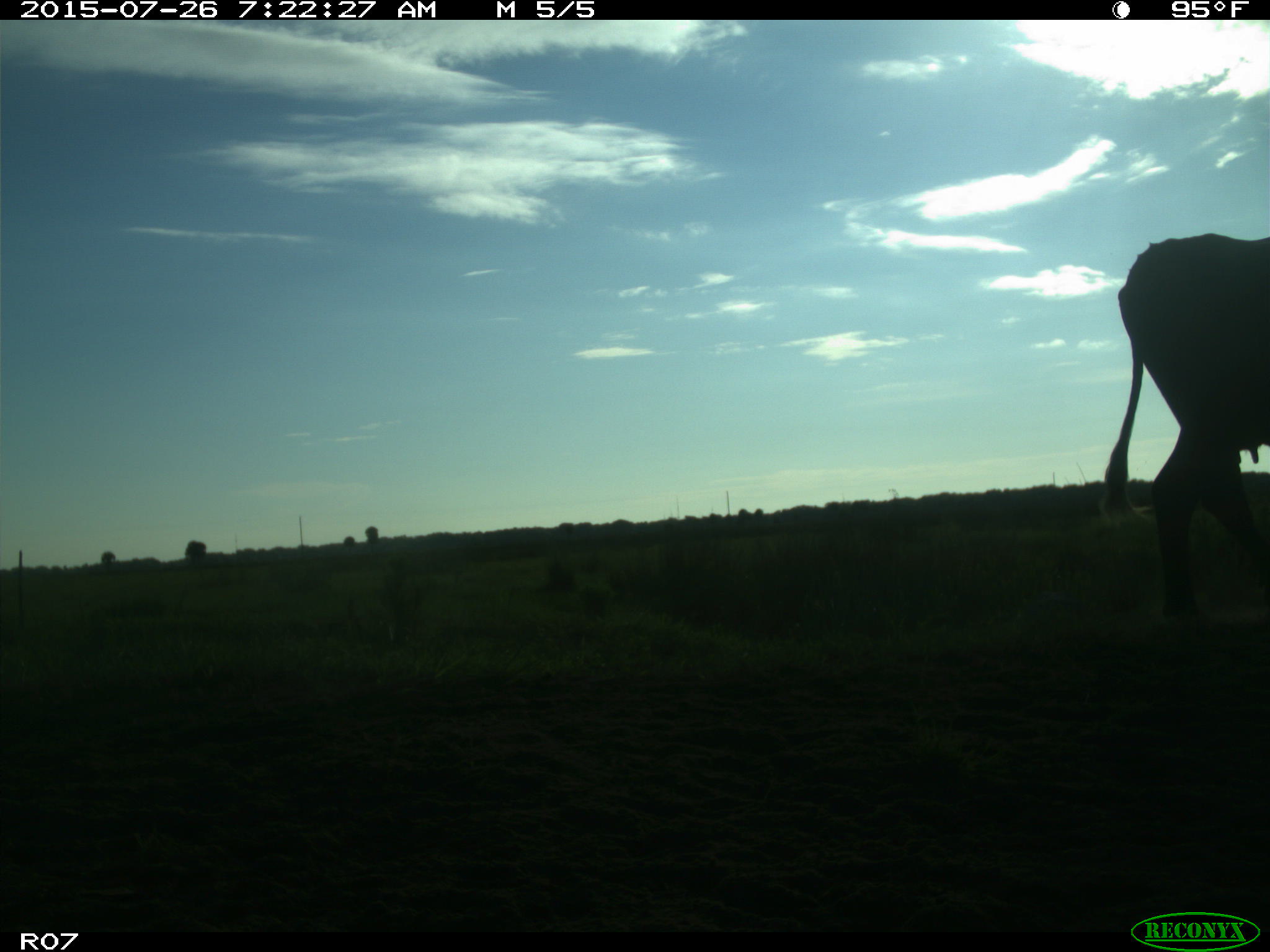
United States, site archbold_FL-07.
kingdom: Animalia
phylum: Chordata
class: Mammalia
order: Artiodactyla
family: Bovidae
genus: Bos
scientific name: Bos taurus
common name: domestic cow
Bos taurus (domestic cow).